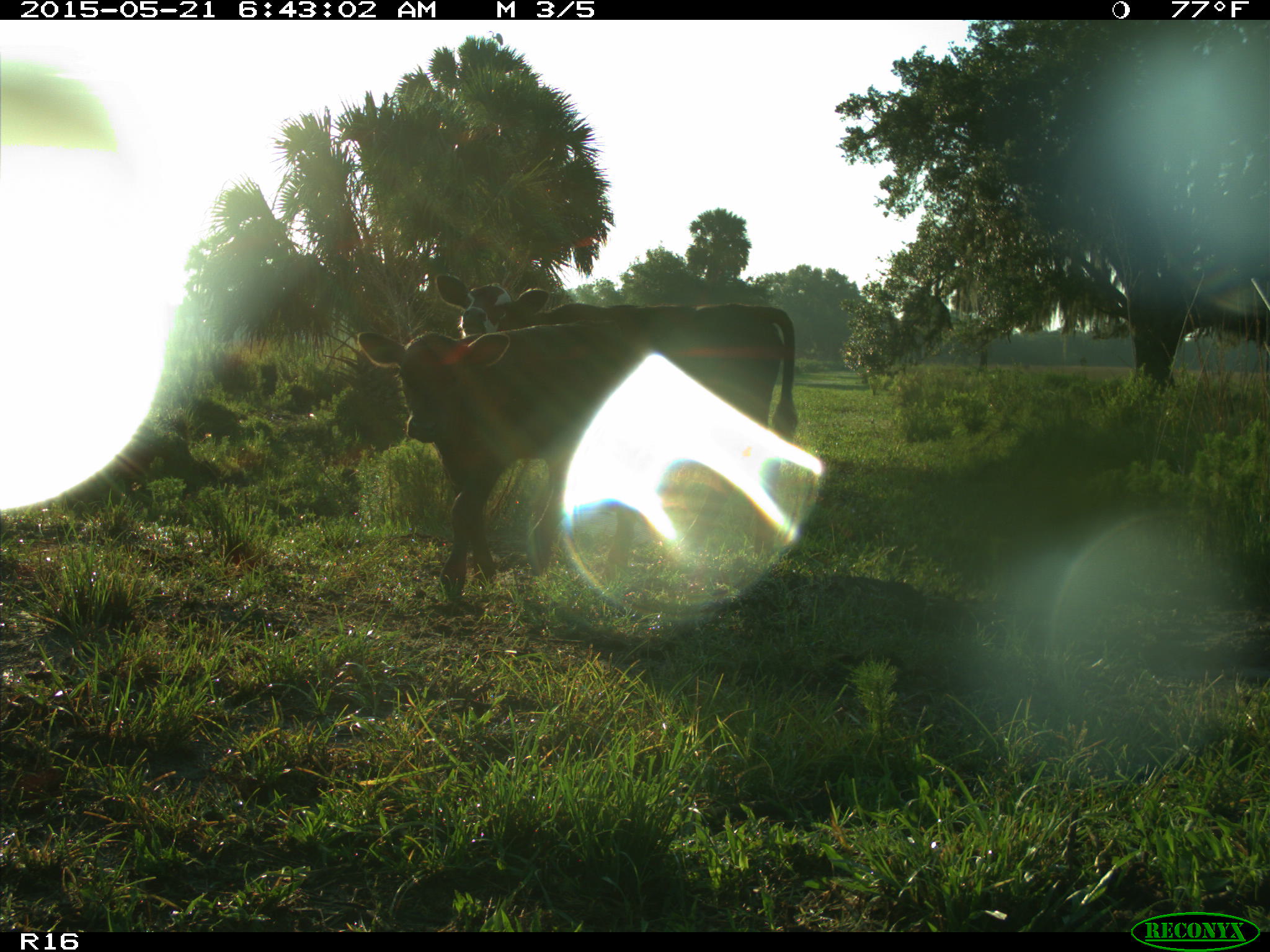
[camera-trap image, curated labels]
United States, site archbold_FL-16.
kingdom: Animalia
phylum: Chordata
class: Mammalia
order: Artiodactyla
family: Bovidae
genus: Bos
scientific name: Bos taurus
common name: domestic cow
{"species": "Bos taurus (domestic cow)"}